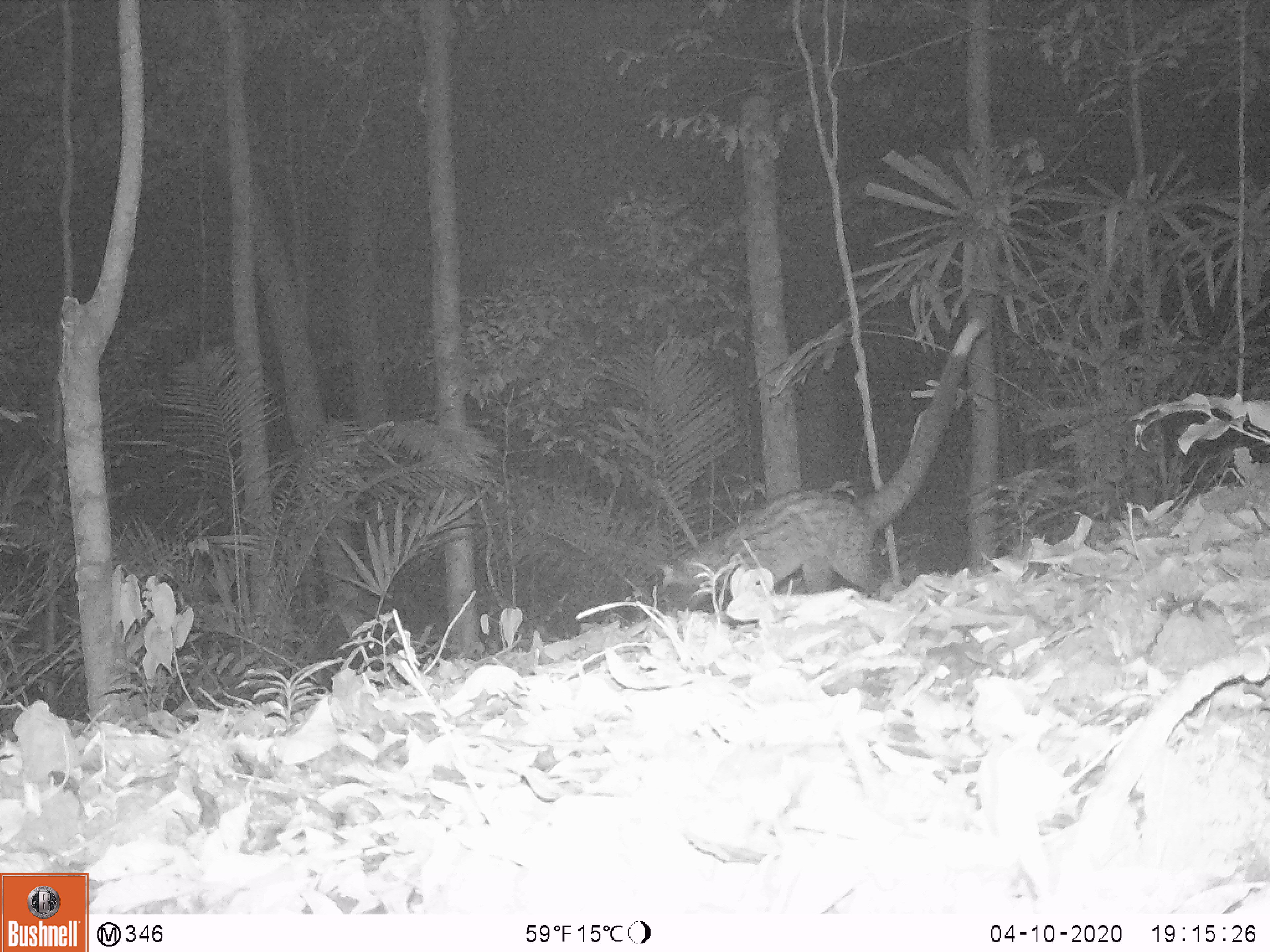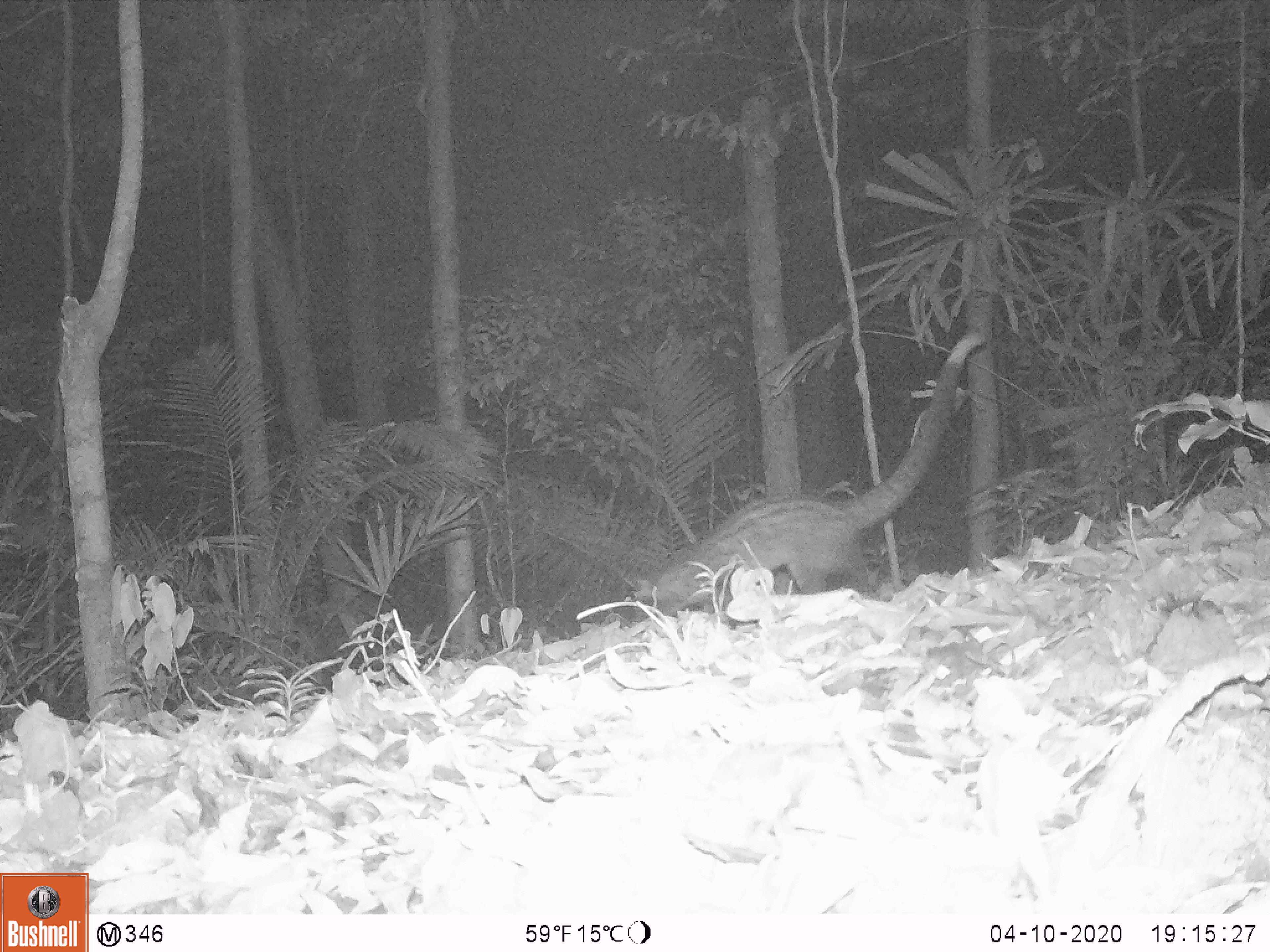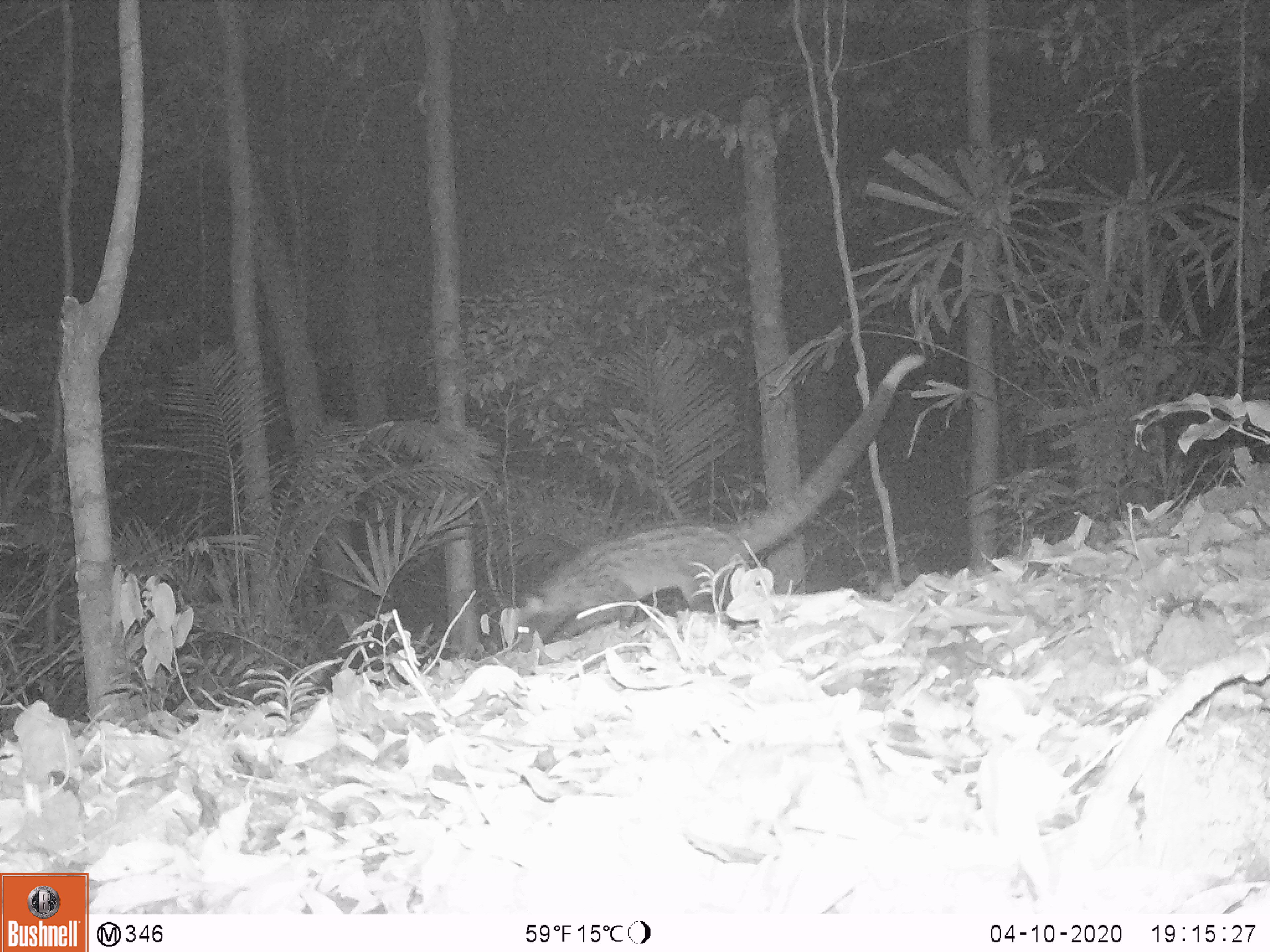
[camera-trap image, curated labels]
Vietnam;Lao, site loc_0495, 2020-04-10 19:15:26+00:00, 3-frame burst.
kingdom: Animalia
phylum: Chordata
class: Mammalia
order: Carnivora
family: Viverridae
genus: Paradoxurus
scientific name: Paradoxurus hermaphroditus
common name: common palm civet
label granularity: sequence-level